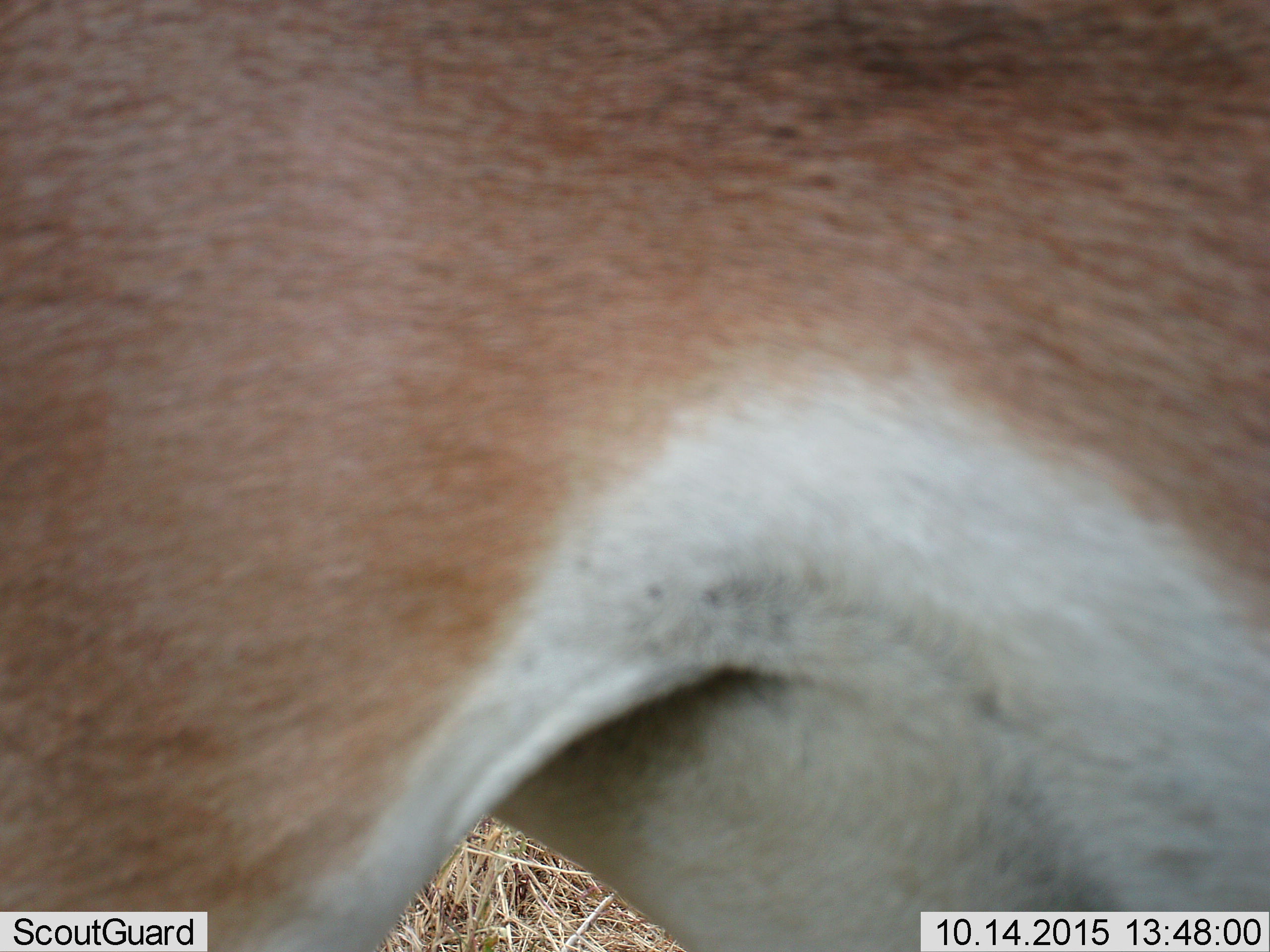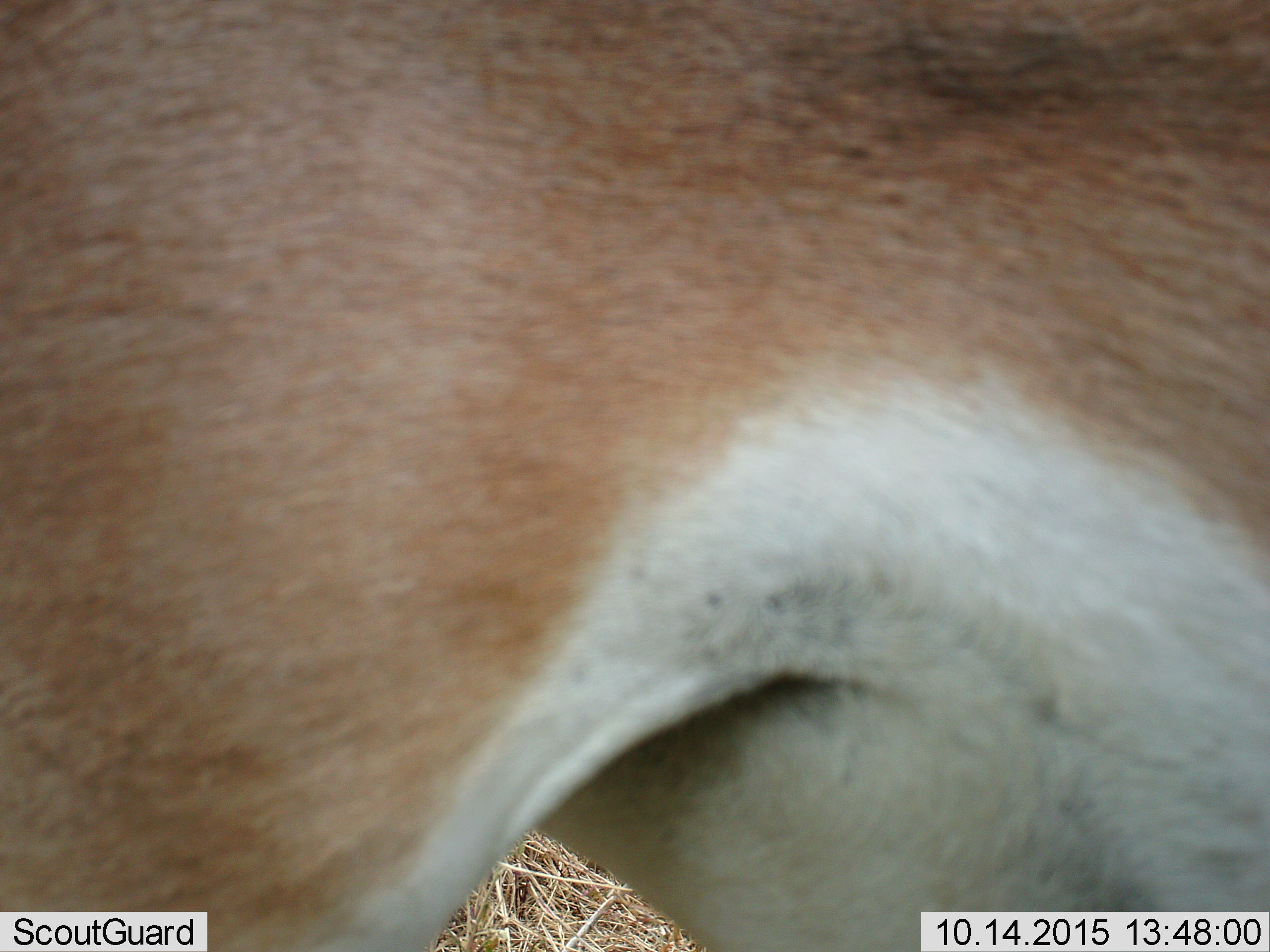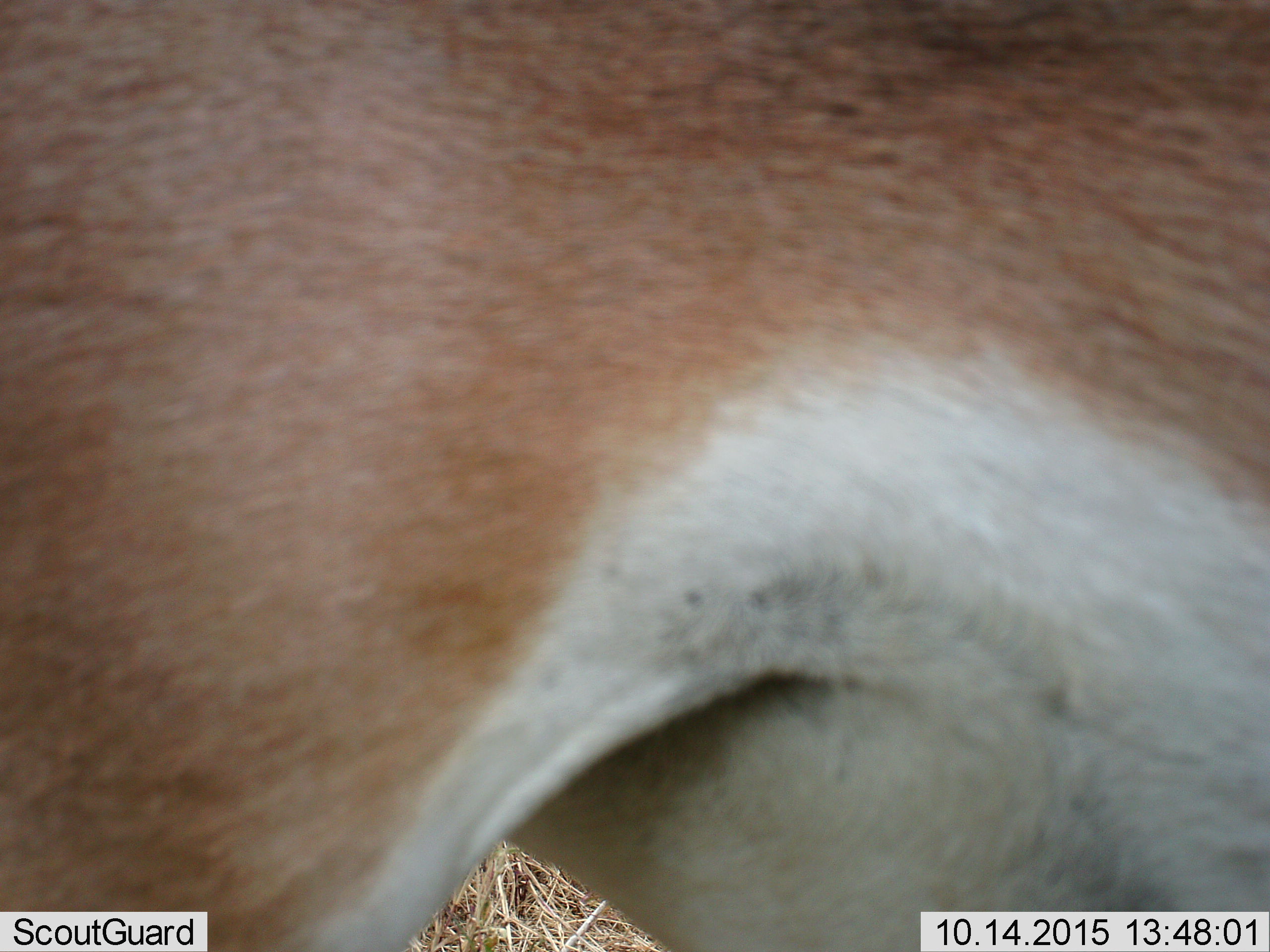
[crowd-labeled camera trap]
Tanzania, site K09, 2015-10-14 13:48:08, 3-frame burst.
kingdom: Animalia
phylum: Chordata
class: Mammalia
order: Artiodactyla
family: Bovidae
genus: Eudorcas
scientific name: Eudorcas thomsonii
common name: thomson's gazelle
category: gazellethomsons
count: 1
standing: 67%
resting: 0%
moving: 33%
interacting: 0%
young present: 0%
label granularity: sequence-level